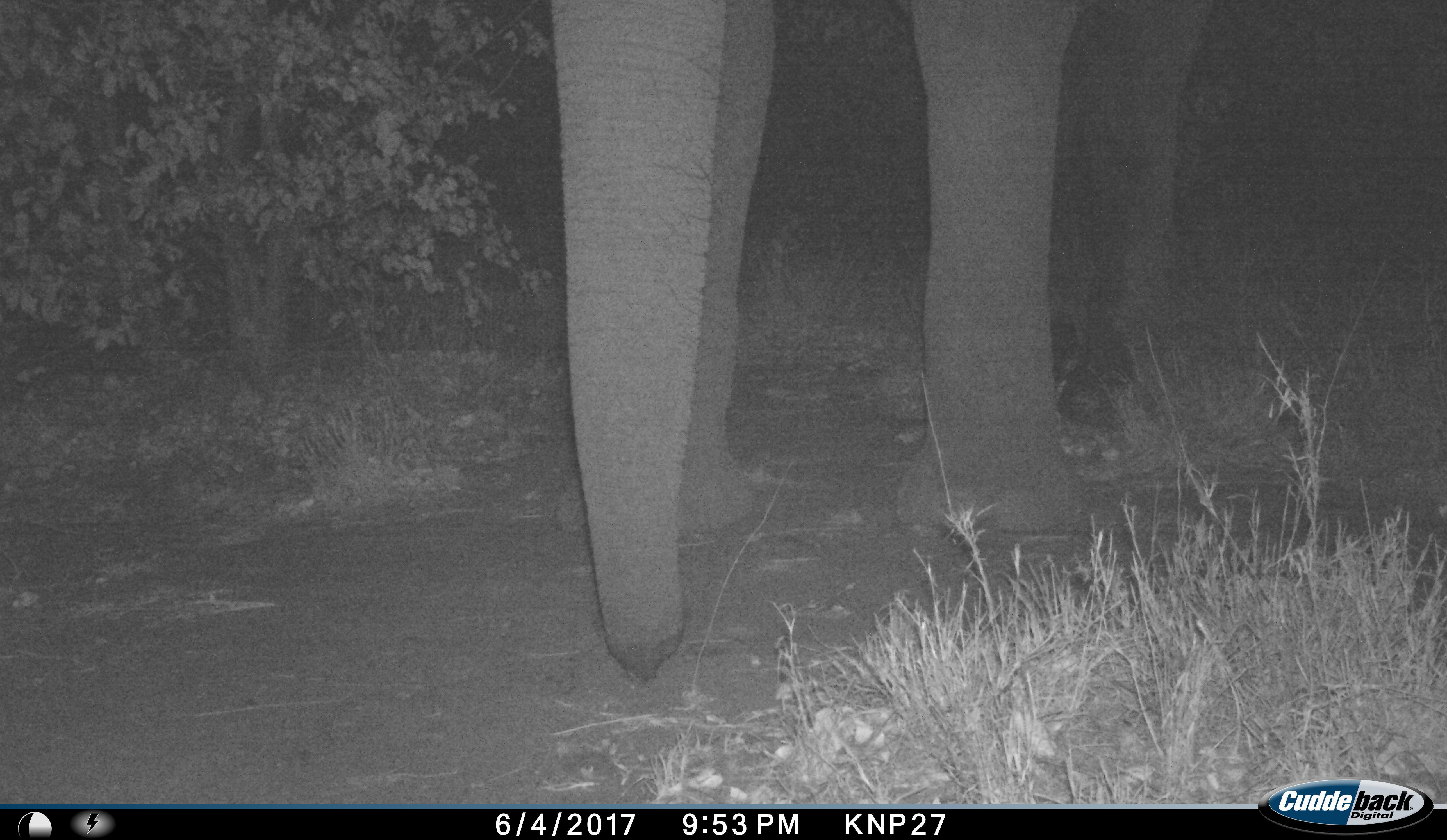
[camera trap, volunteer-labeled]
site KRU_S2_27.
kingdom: Animalia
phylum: Chordata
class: Mammalia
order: Proboscidea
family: Elephantidae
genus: Loxodonta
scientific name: Loxodonta africana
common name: african bush elephant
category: elephant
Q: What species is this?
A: Elephant (african bush elephant) (Loxodonta africana).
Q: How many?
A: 1.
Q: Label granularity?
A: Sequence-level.